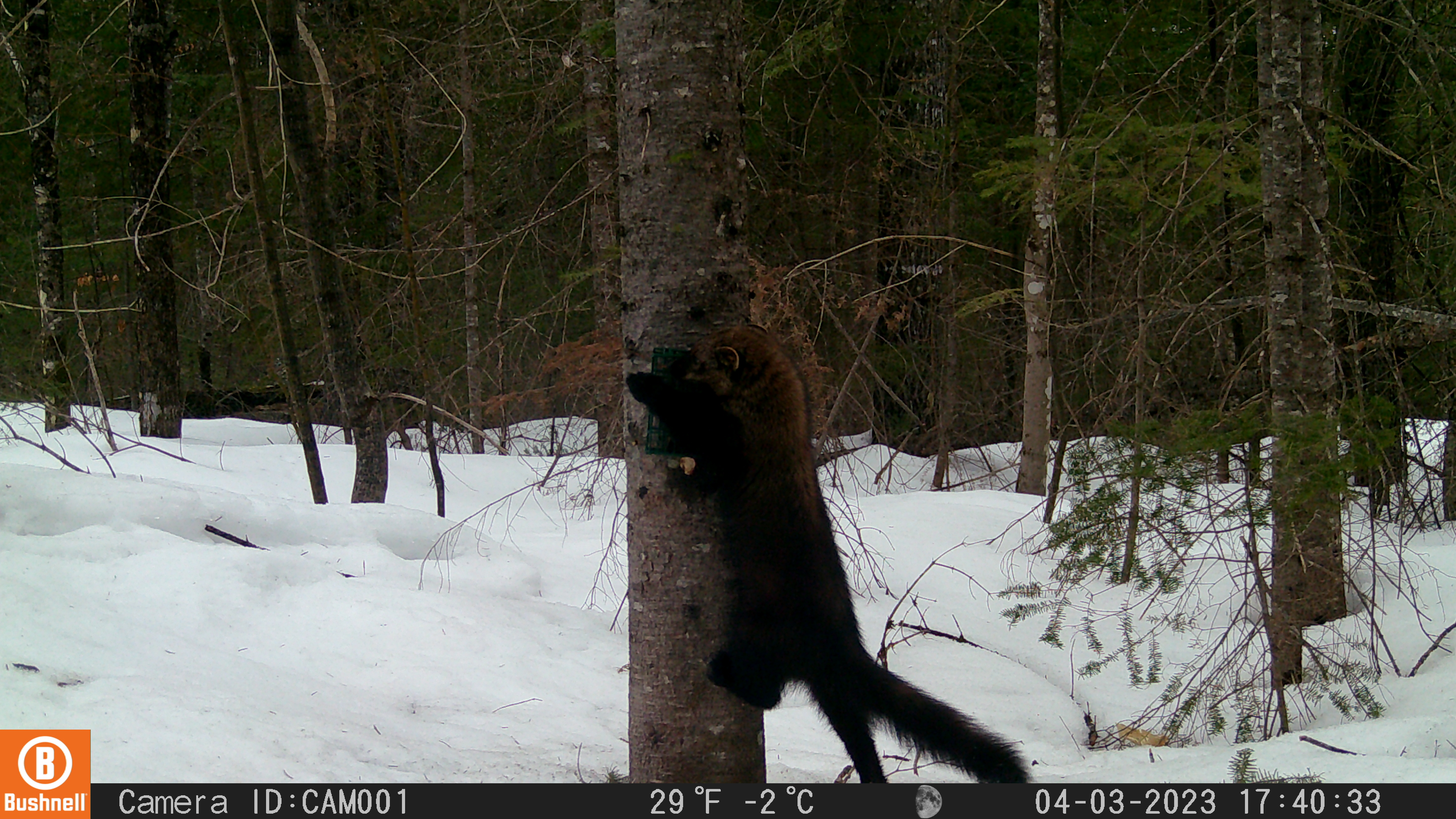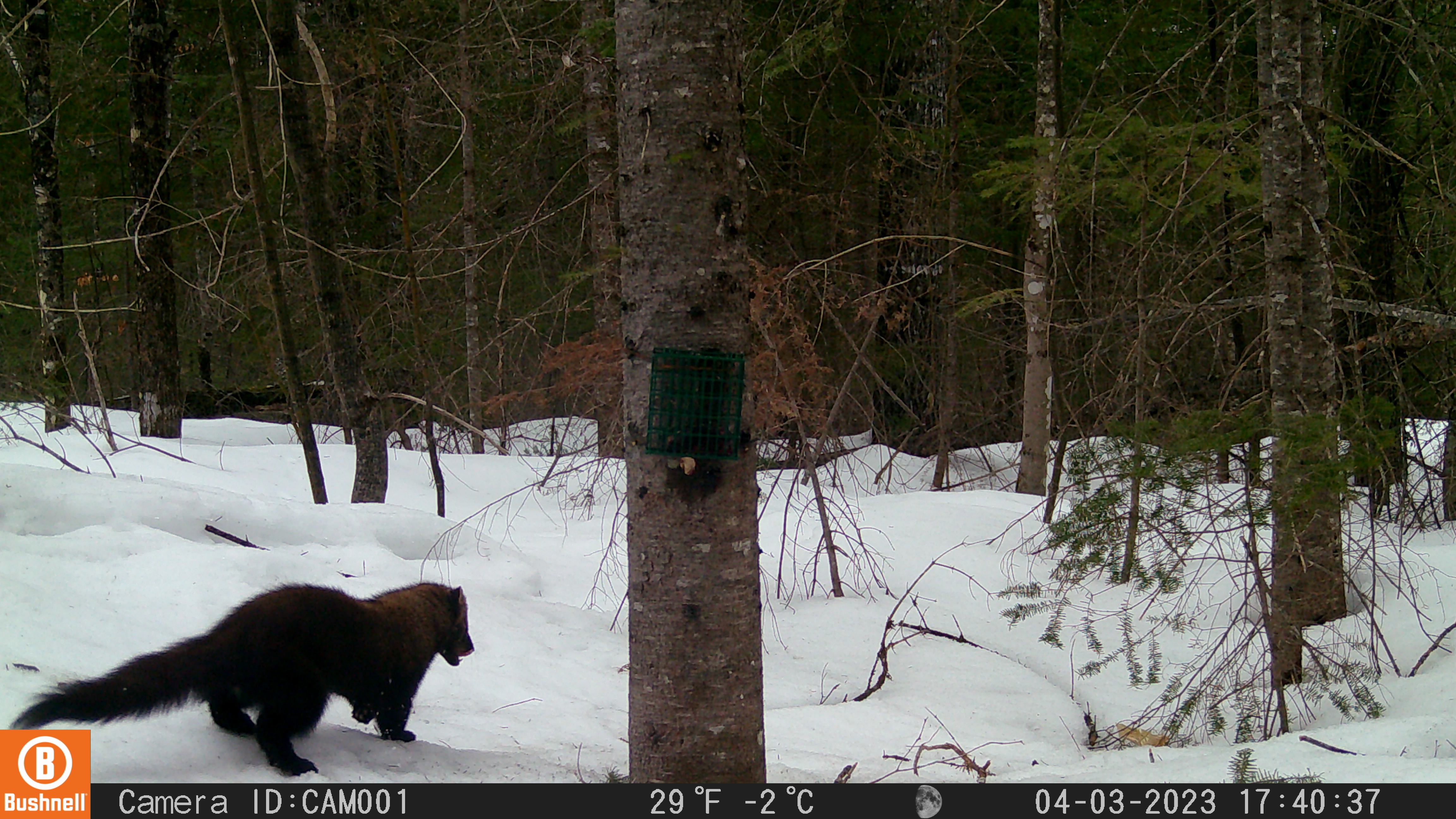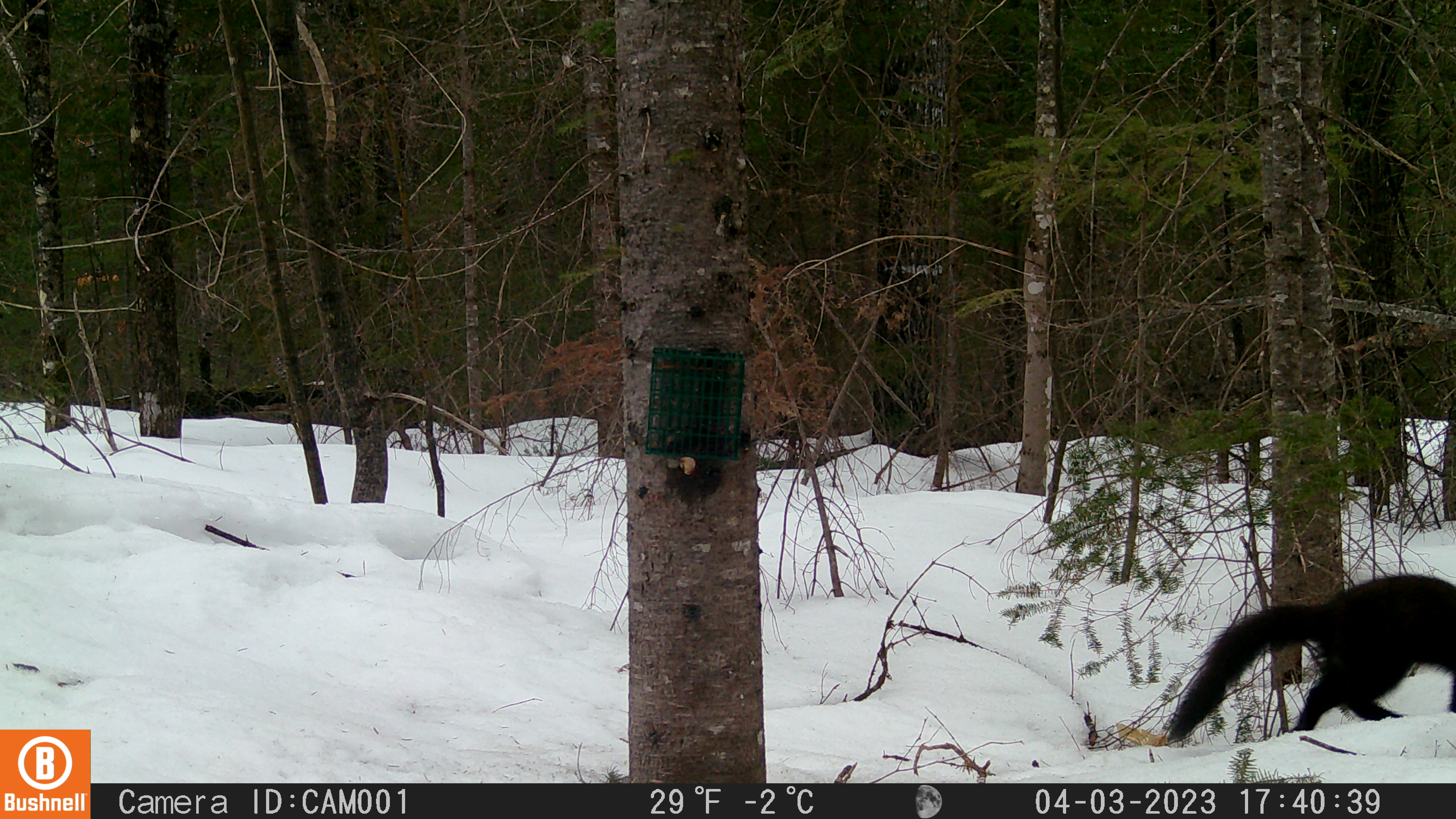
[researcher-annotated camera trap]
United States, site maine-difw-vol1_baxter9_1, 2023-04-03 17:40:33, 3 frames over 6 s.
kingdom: Animalia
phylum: Chordata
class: Mammalia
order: Carnivora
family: Mustelidae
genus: Pekania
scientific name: Pekania pennanti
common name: fisher